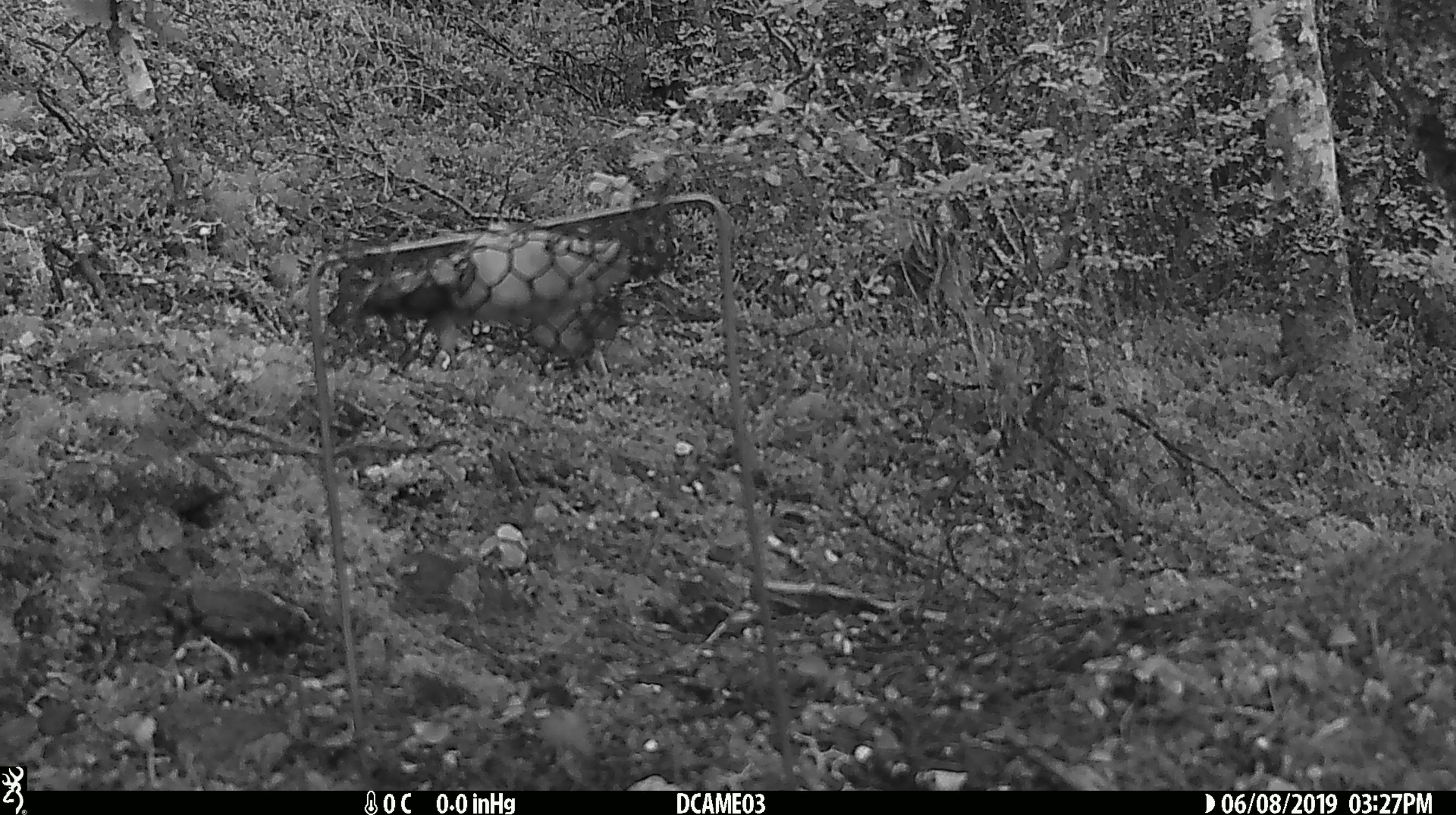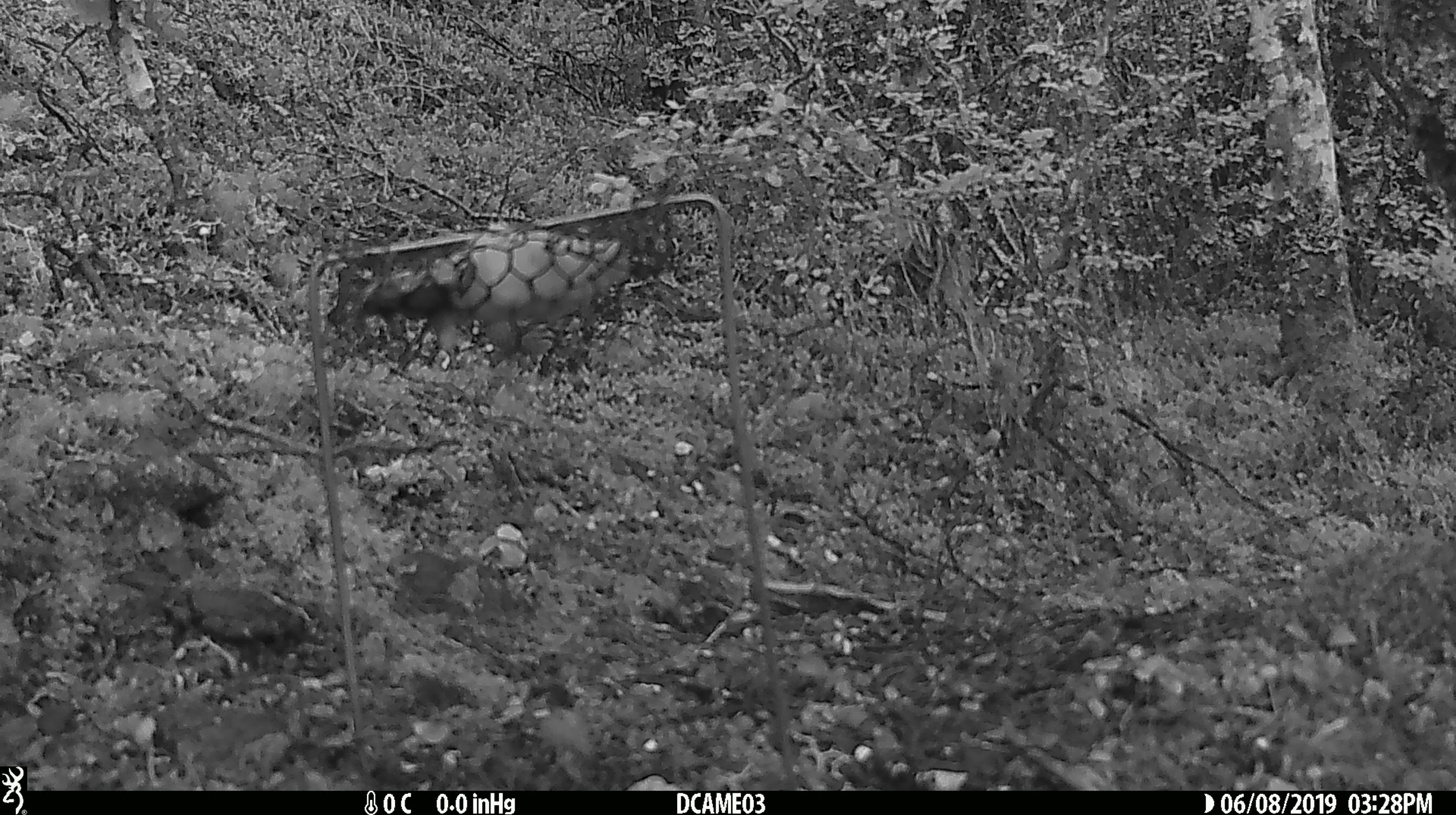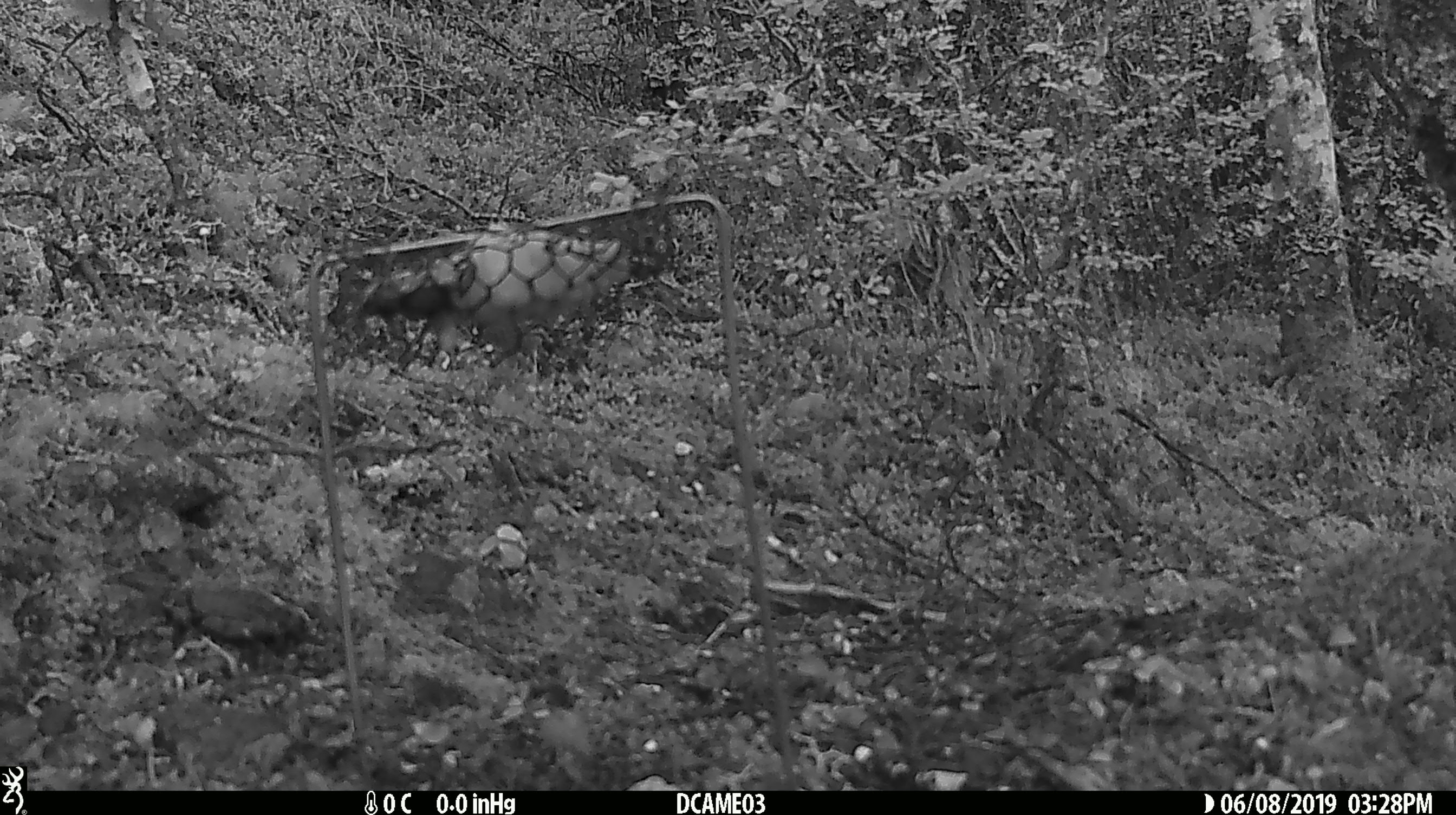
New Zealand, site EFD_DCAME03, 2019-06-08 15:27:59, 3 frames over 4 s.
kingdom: Animalia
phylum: Chordata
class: Aves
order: Passeriformes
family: Prunellidae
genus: Prunella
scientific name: Prunella modularis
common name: dunnock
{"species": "dunnock (Prunella modularis)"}